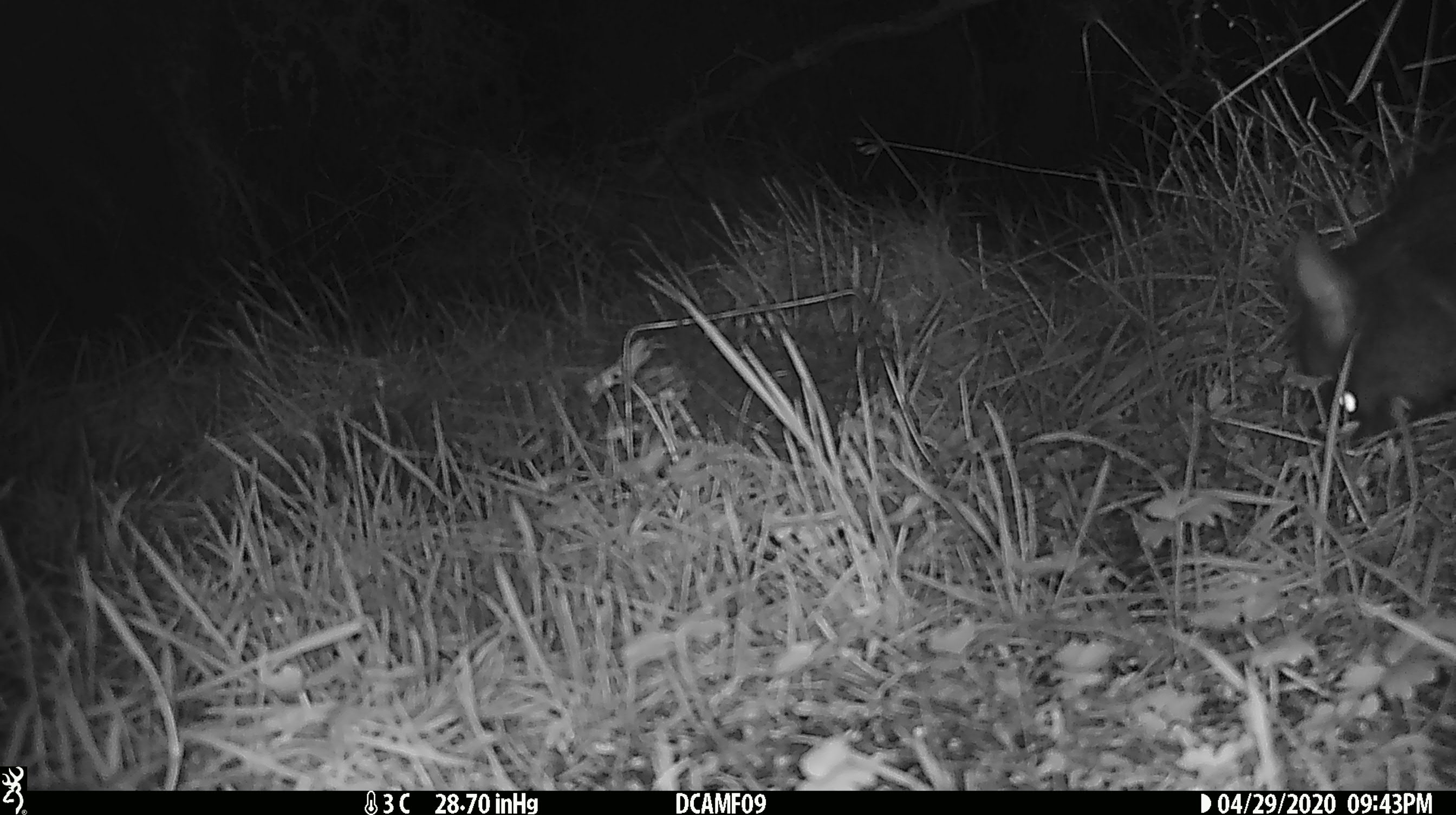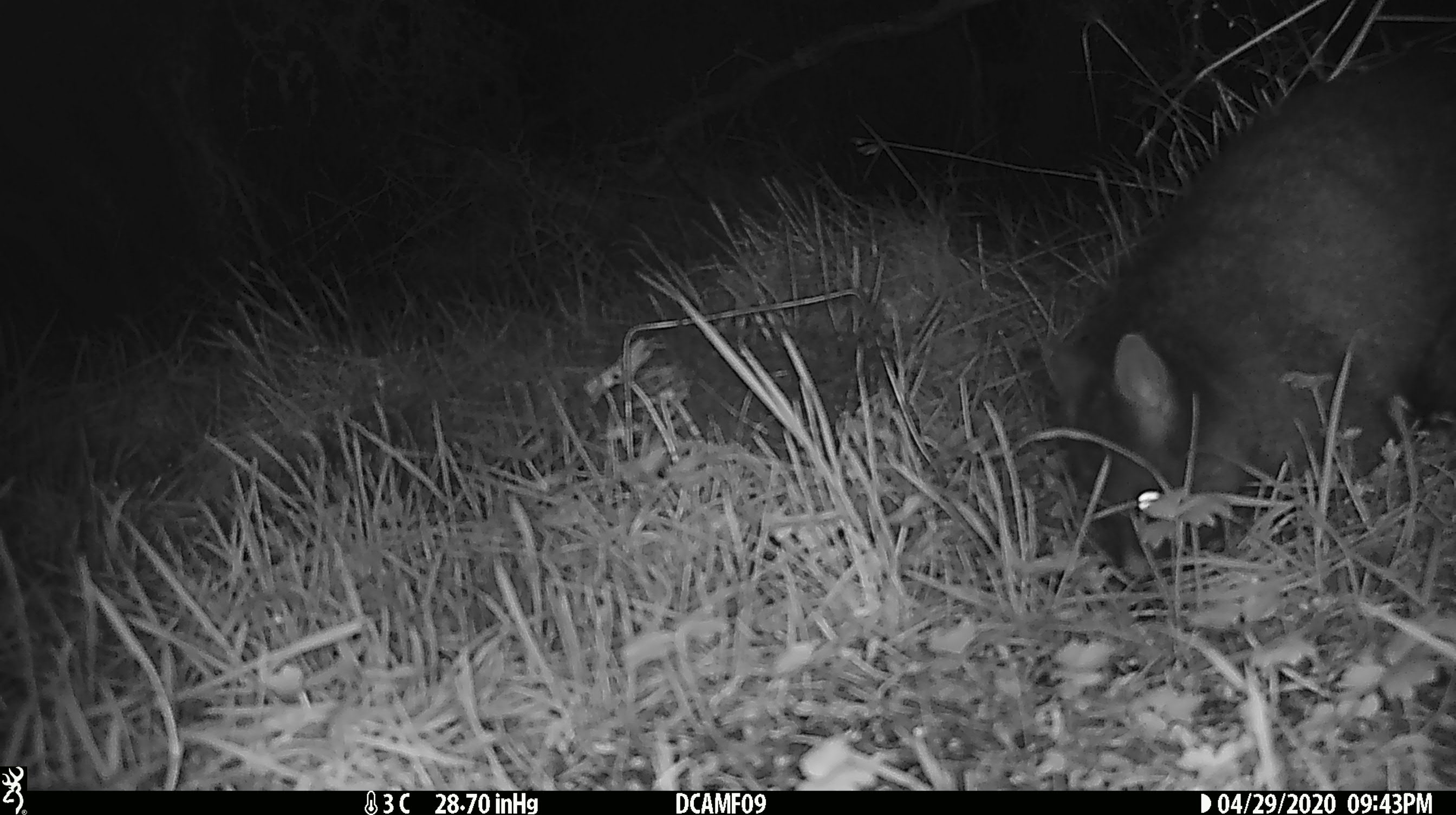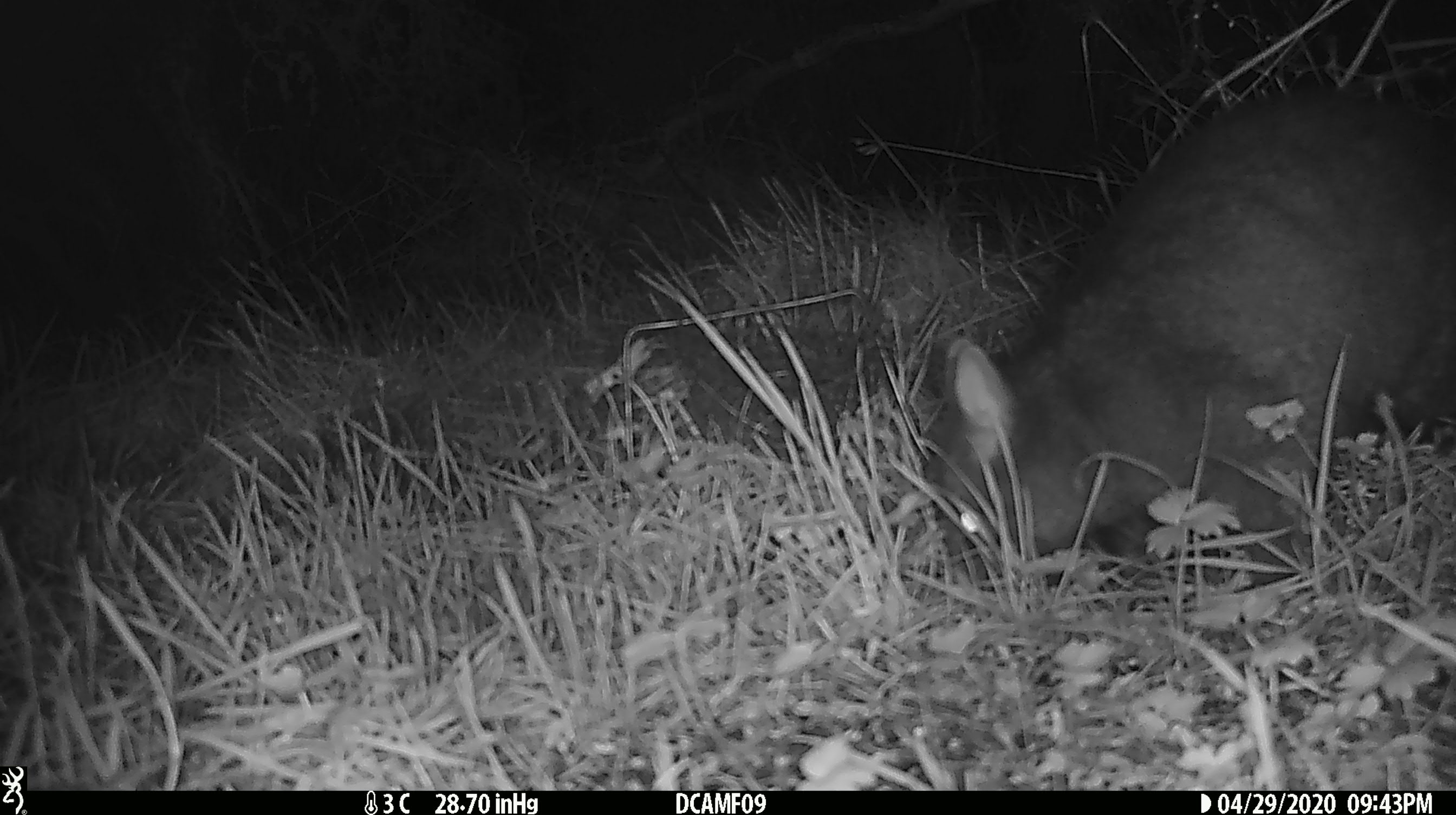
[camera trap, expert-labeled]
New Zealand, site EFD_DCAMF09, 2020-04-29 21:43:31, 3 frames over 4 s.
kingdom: Animalia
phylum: Chordata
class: Mammalia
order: Diprotodontia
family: Phalangeridae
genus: Trichosurus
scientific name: Trichosurus vulpecula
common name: common brushtail possum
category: possum